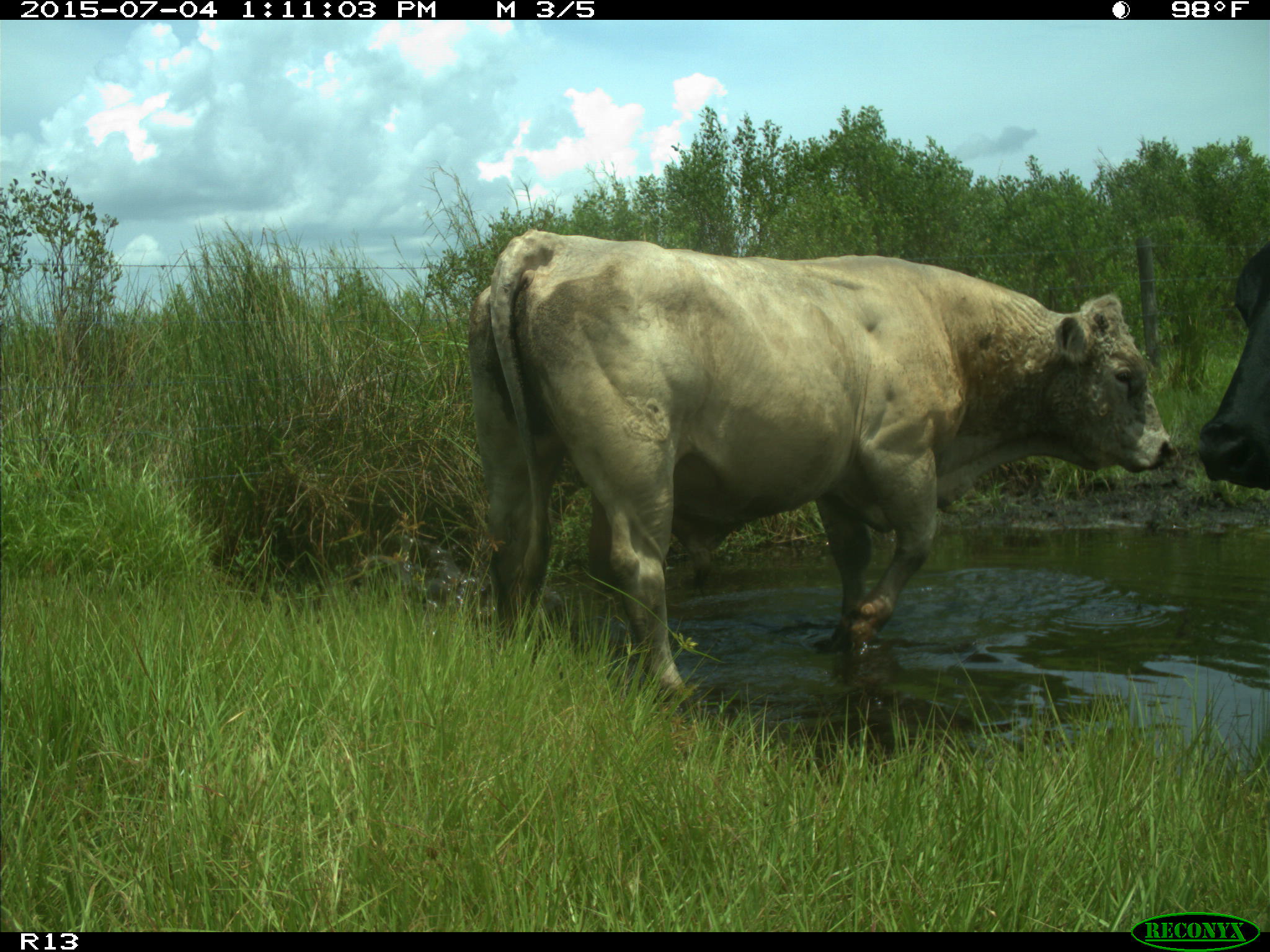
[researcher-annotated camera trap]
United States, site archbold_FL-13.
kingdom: Animalia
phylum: Chordata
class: Mammalia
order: Artiodactyla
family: Bovidae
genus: Bos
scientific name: Bos taurus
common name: domestic cow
Bos taurus (domestic cow).